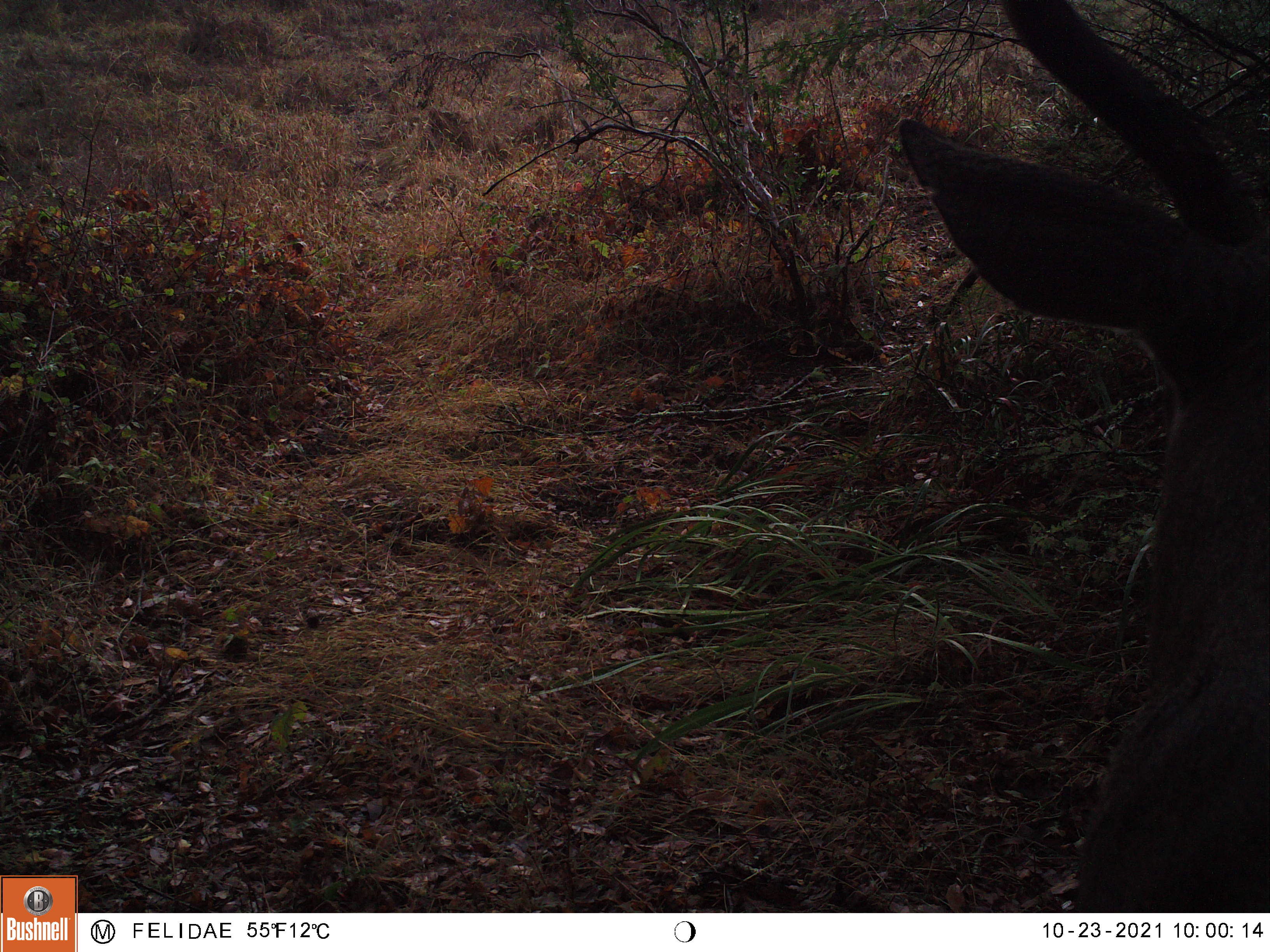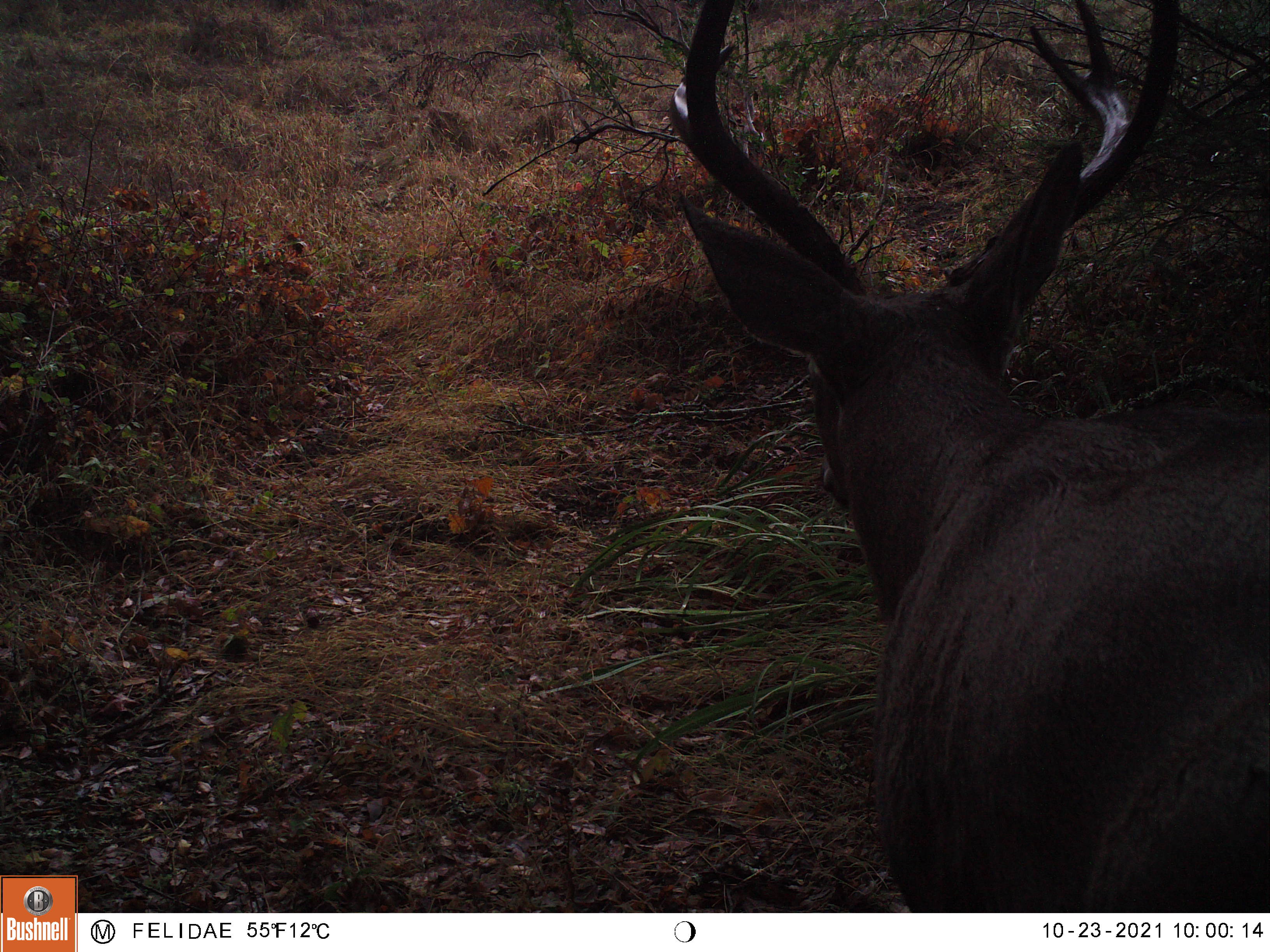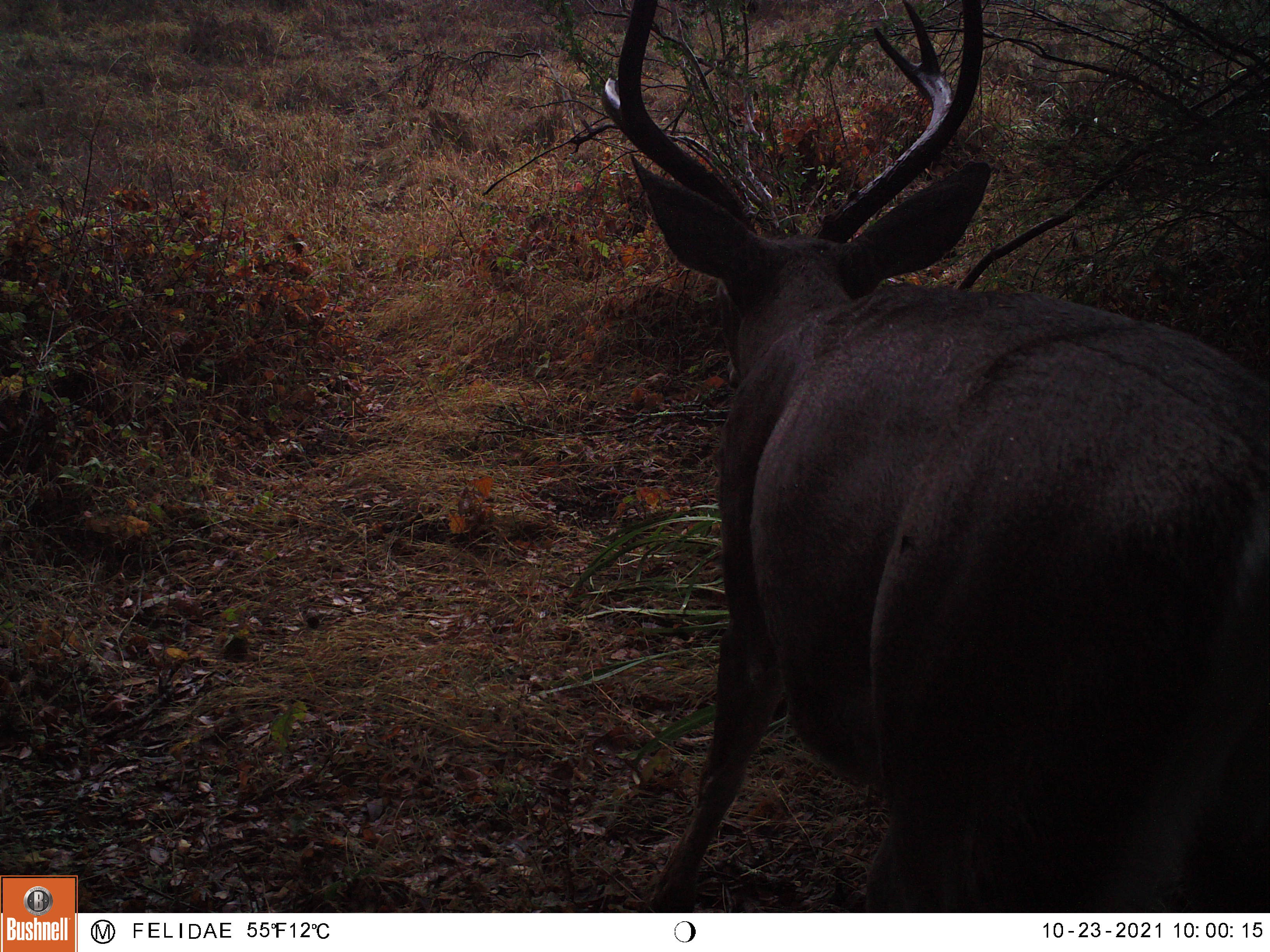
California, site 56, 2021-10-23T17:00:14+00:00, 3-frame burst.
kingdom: Animalia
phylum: Chordata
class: Mammalia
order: Artiodactyla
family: Cervidae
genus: Odocoileus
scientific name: Odocoileus hemionus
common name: mule deer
Mule deer (Odocoileus hemionus).